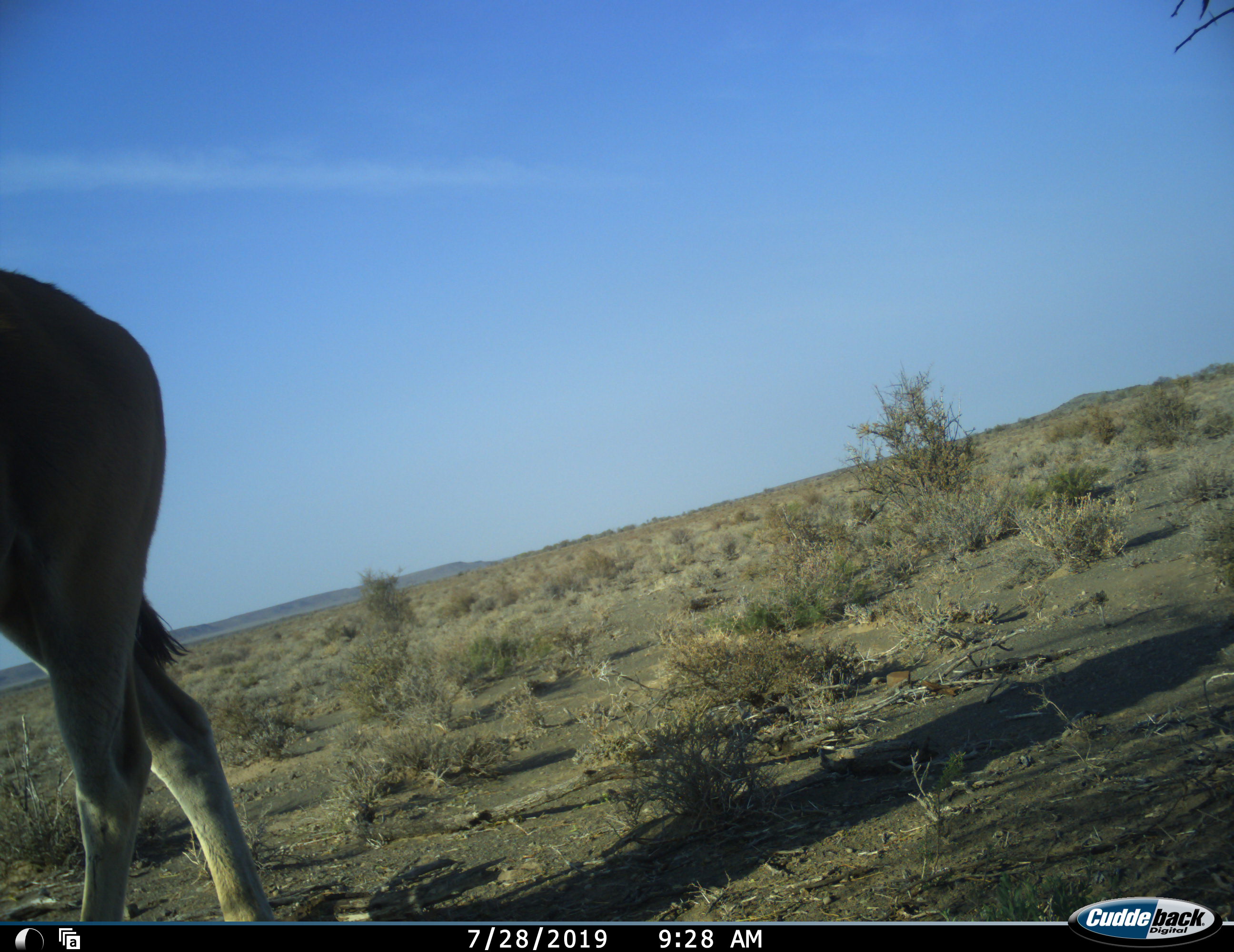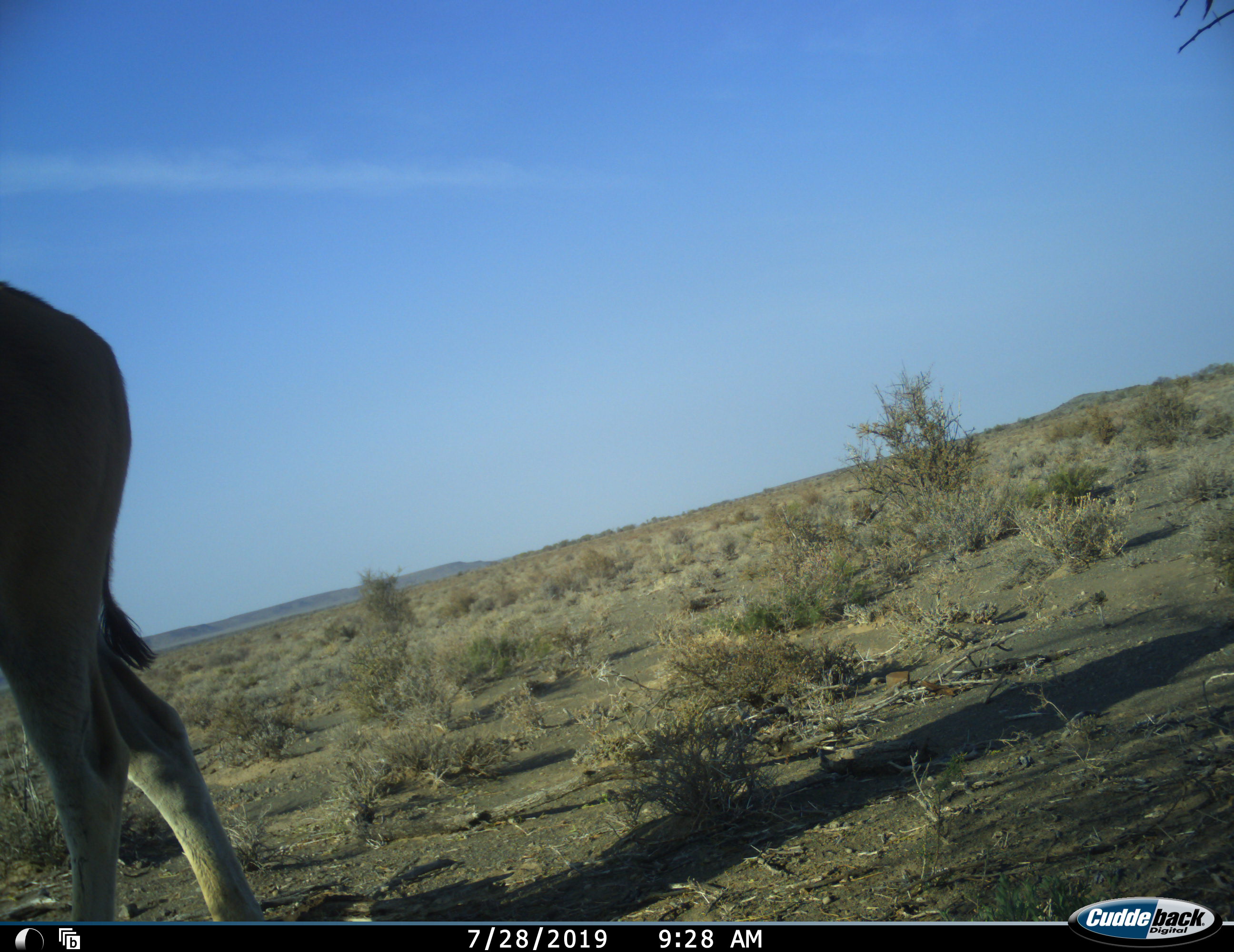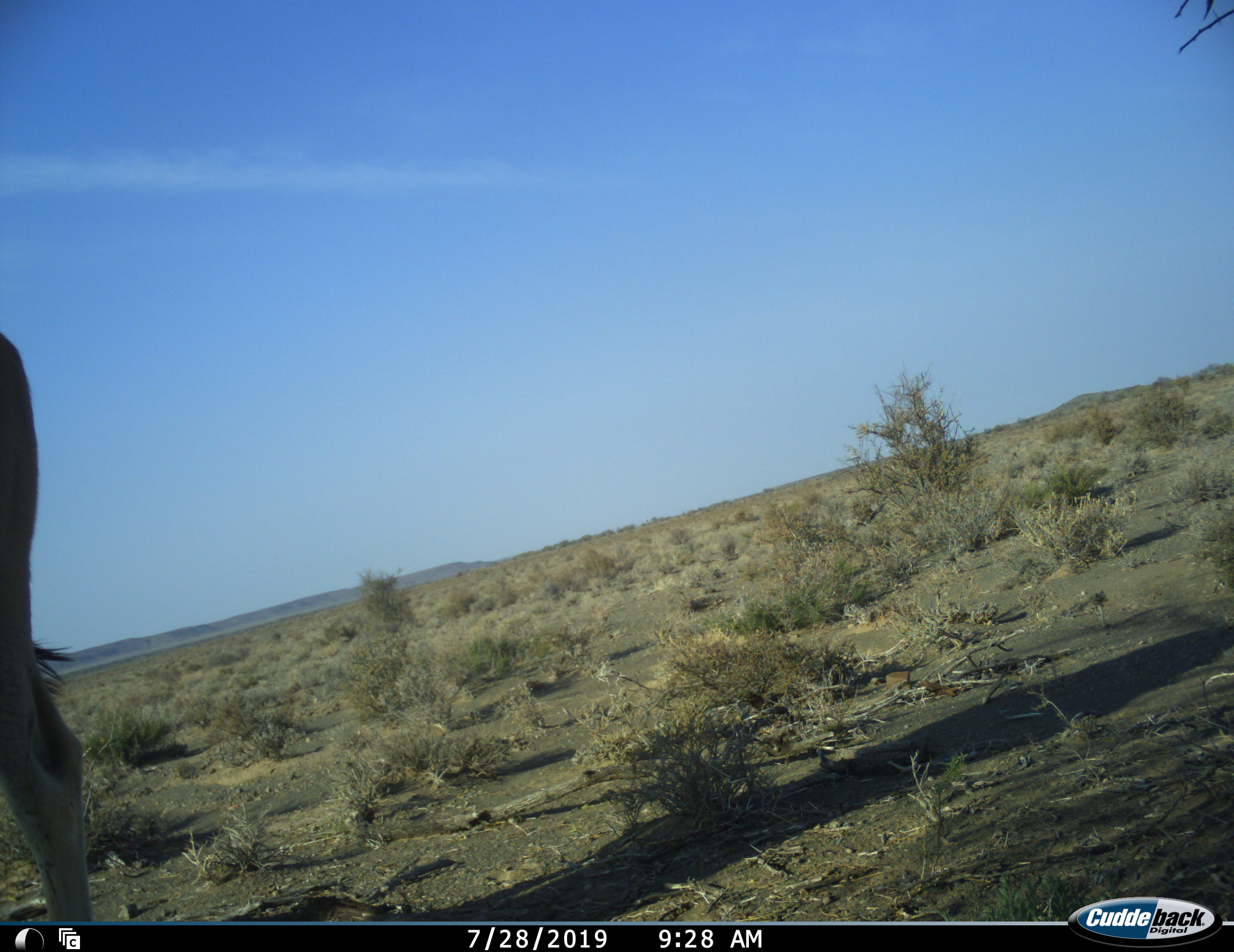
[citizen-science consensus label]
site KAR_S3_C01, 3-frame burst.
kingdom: Animalia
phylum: Chordata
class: Mammalia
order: Artiodactyla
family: Bovidae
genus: Tragelaphus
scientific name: Tragelaphus oryx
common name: eland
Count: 1.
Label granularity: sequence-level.